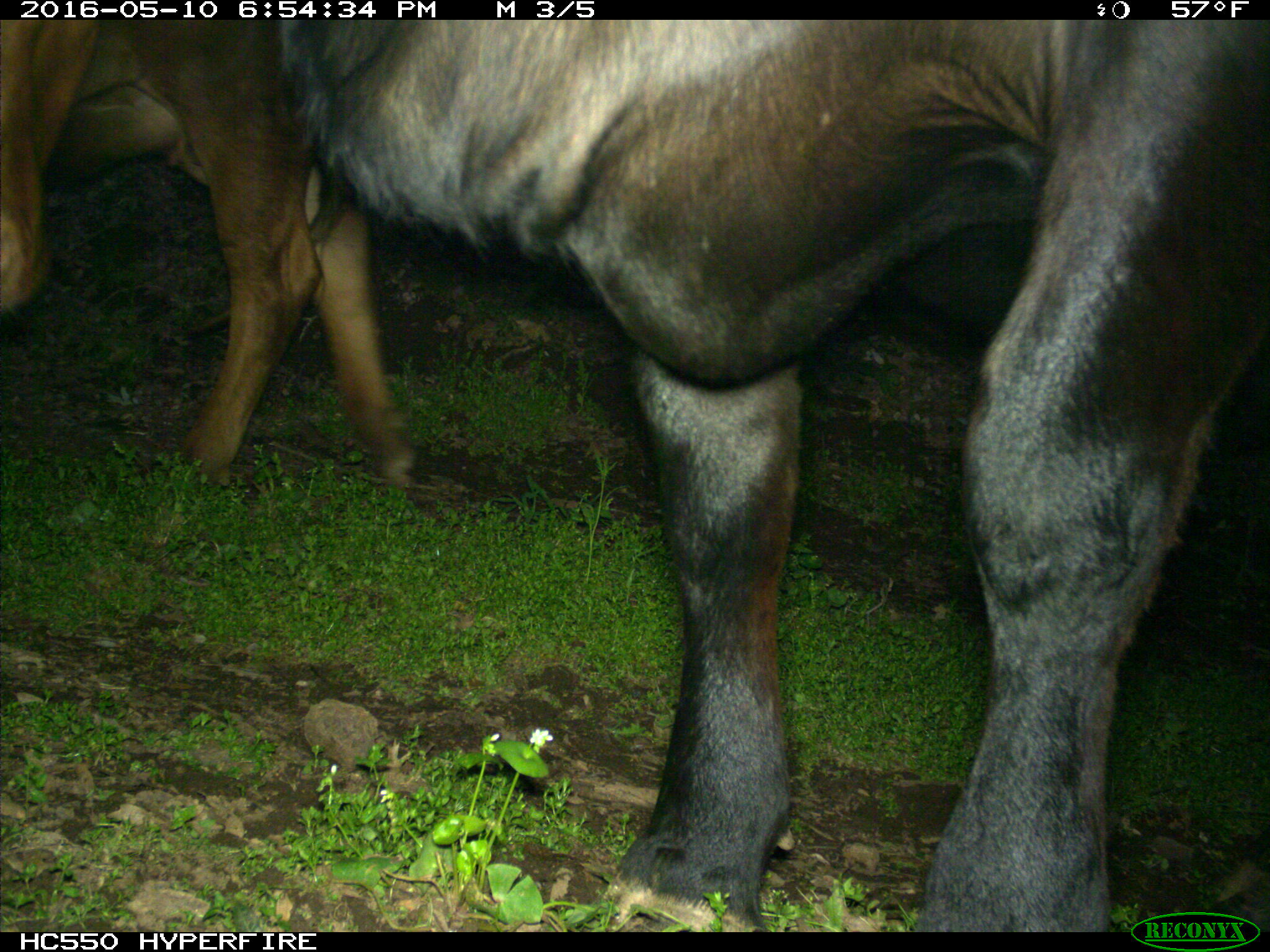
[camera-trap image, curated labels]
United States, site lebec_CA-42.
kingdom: Animalia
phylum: Chordata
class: Mammalia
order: Artiodactyla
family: Bovidae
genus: Bos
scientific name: Bos taurus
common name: domestic cow